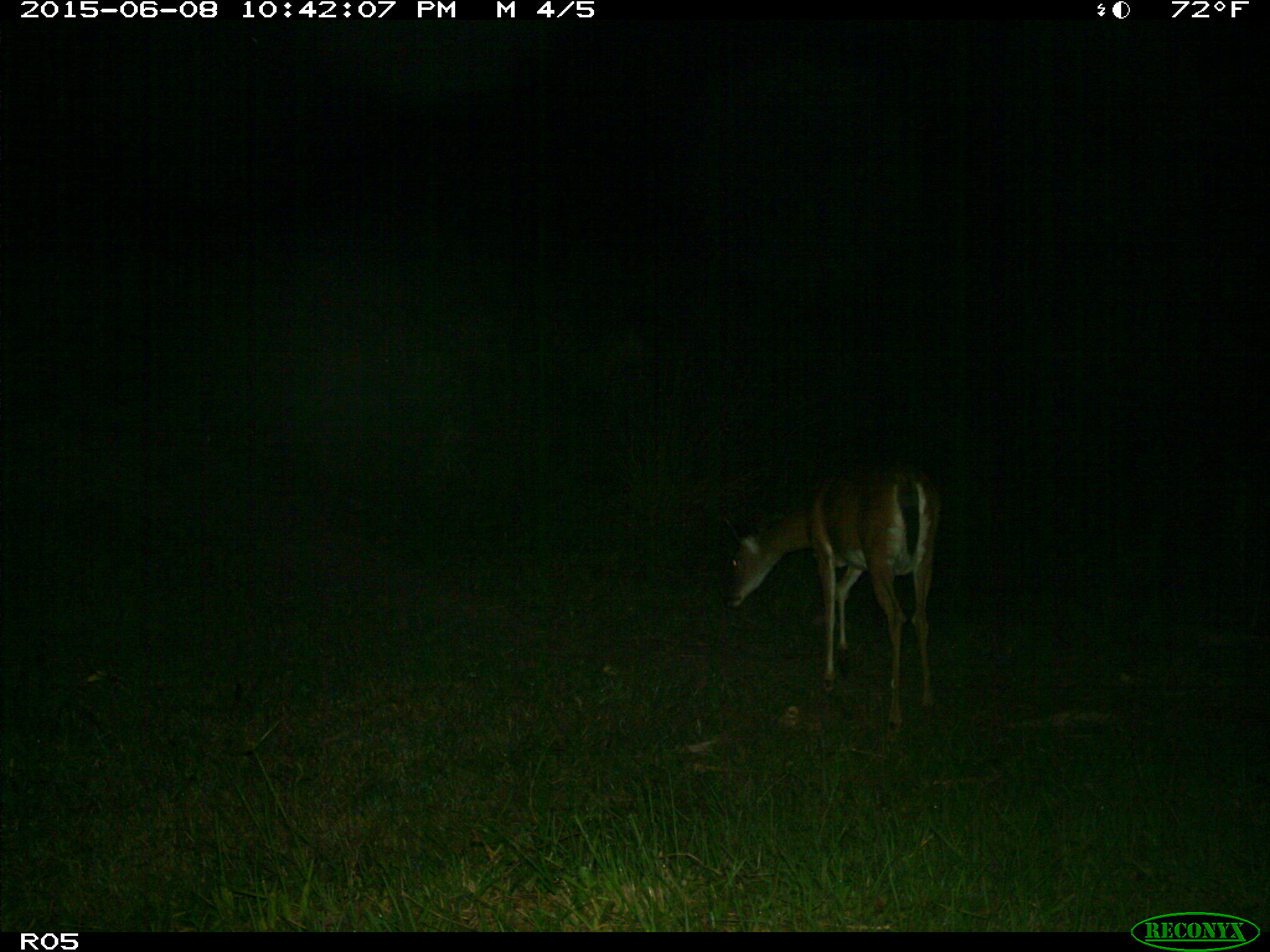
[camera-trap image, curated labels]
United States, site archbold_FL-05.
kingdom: Animalia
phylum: Chordata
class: Mammalia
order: Artiodactyla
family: Cervidae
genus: Odocoileus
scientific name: Odocoileus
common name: deer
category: unidentified deer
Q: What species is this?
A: Unidentified deer (deer) (Odocoileus).